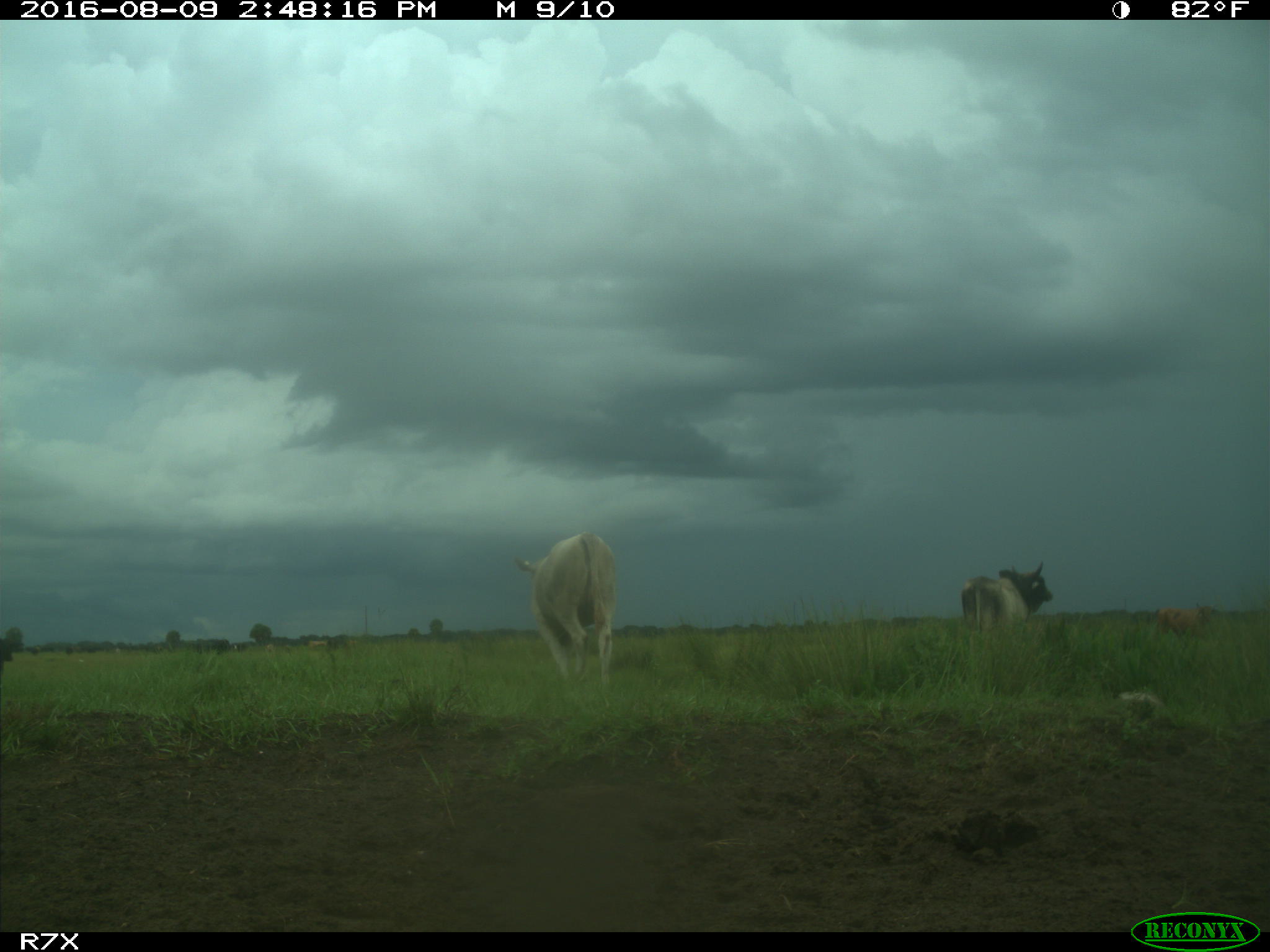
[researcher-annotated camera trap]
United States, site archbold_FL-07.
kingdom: Animalia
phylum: Chordata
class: Mammalia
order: Artiodactyla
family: Bovidae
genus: Bos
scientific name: Bos taurus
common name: domestic cow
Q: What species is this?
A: Bos taurus (domestic cow).